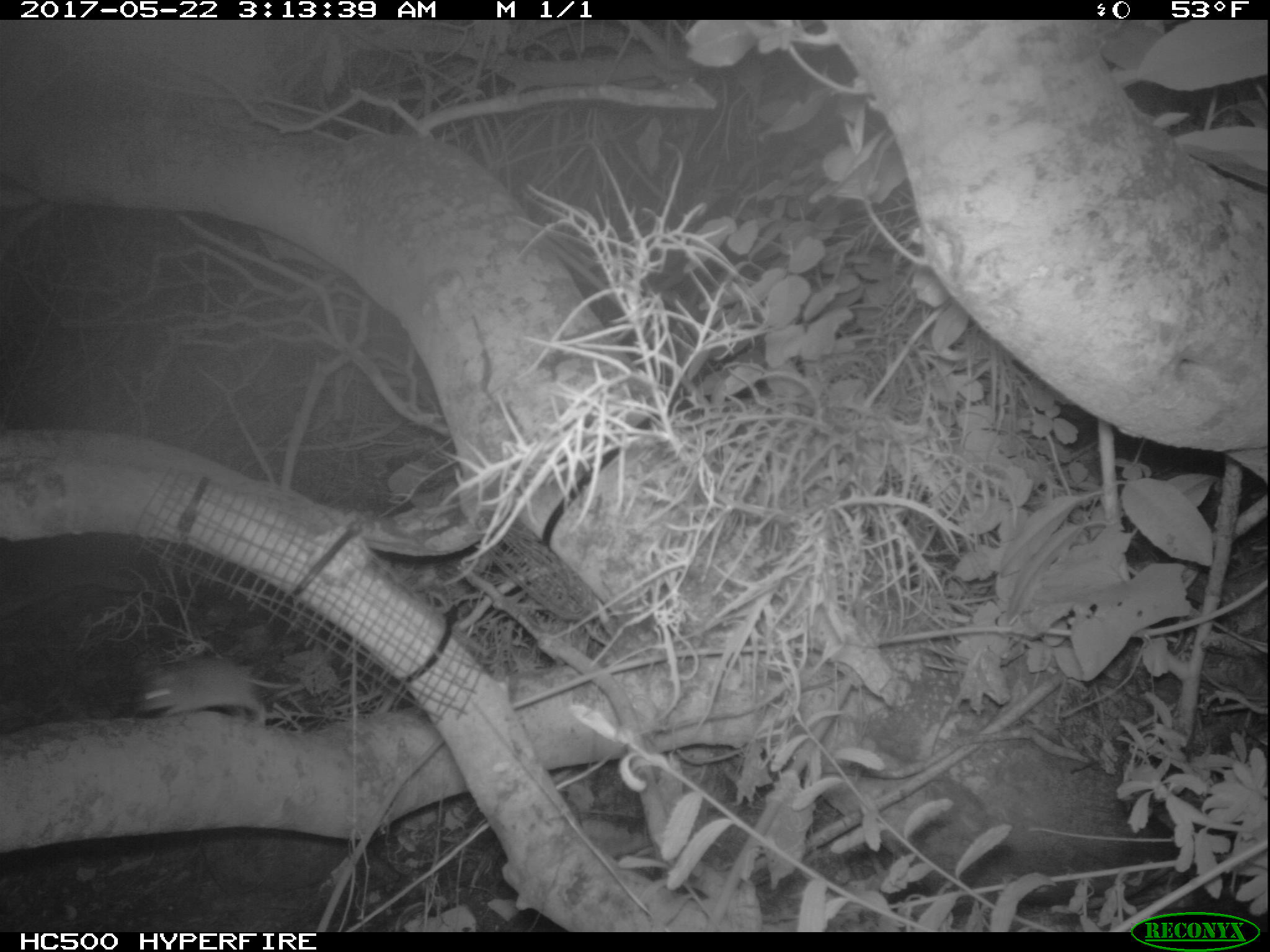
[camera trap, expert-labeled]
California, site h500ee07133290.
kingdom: Animalia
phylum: Chordata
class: Mammalia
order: Rodentia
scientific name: Rodentia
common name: rodent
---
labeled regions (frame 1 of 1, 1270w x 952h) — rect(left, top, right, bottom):
rodent: rect(133, 658, 291, 729)